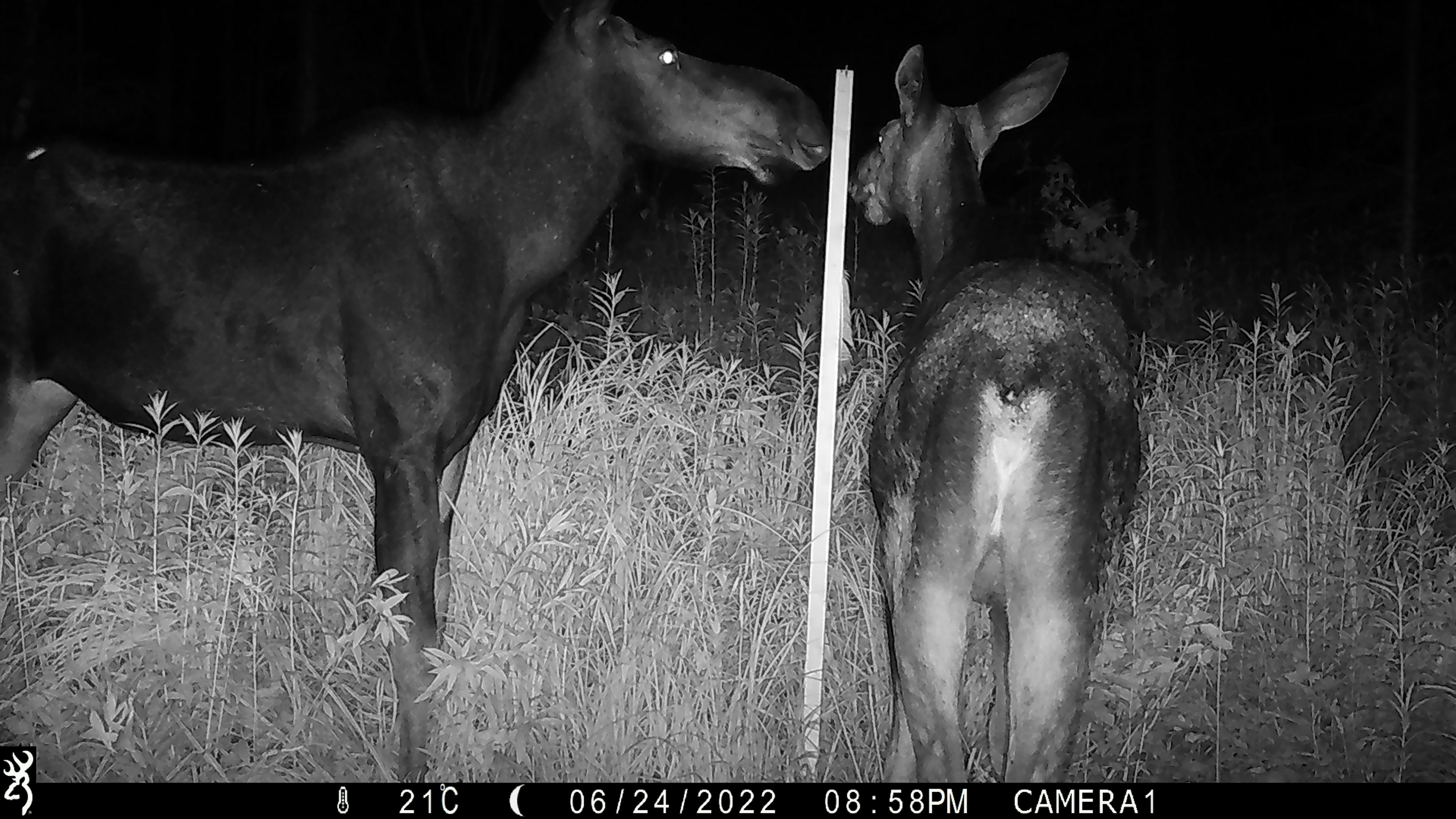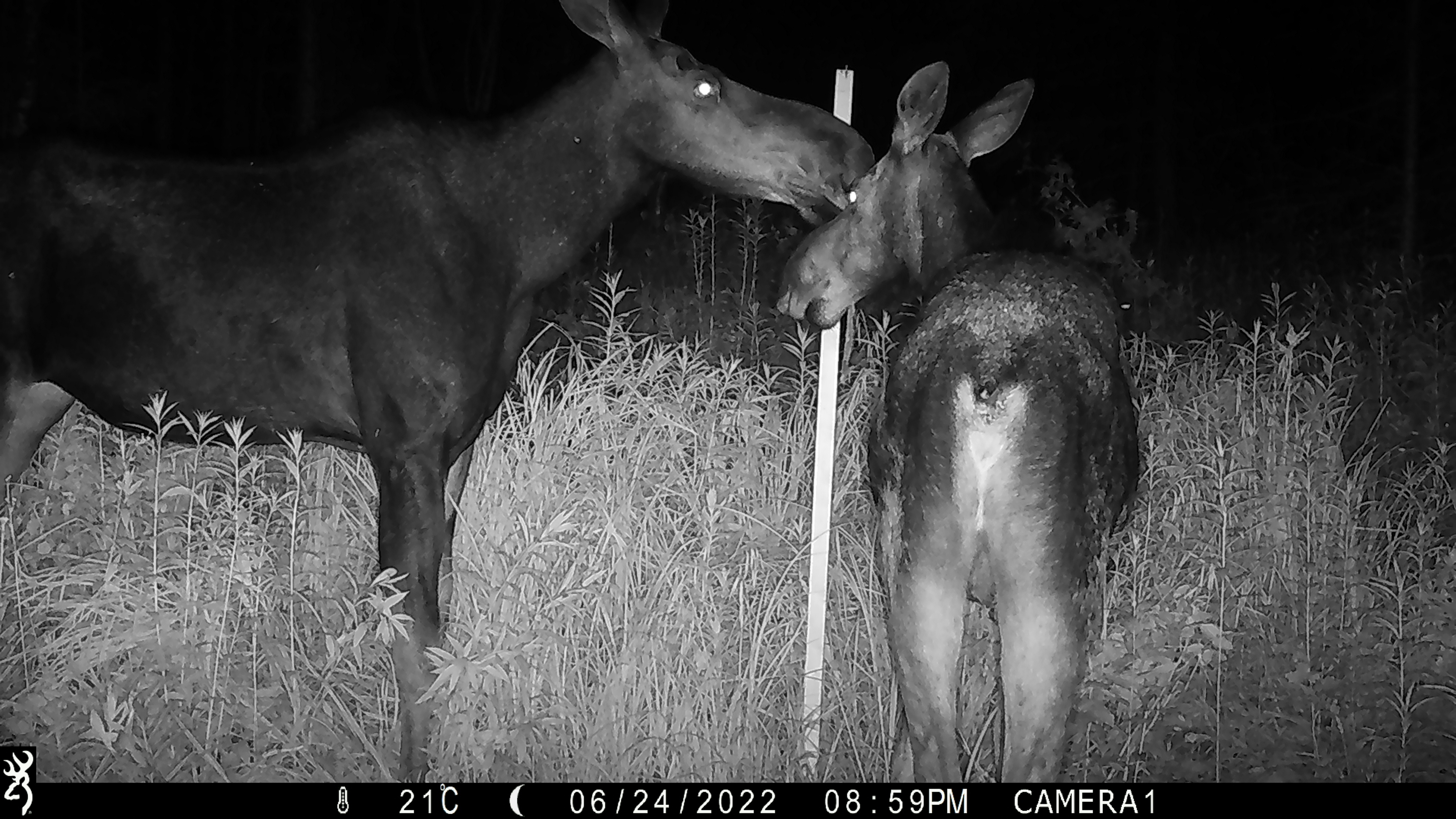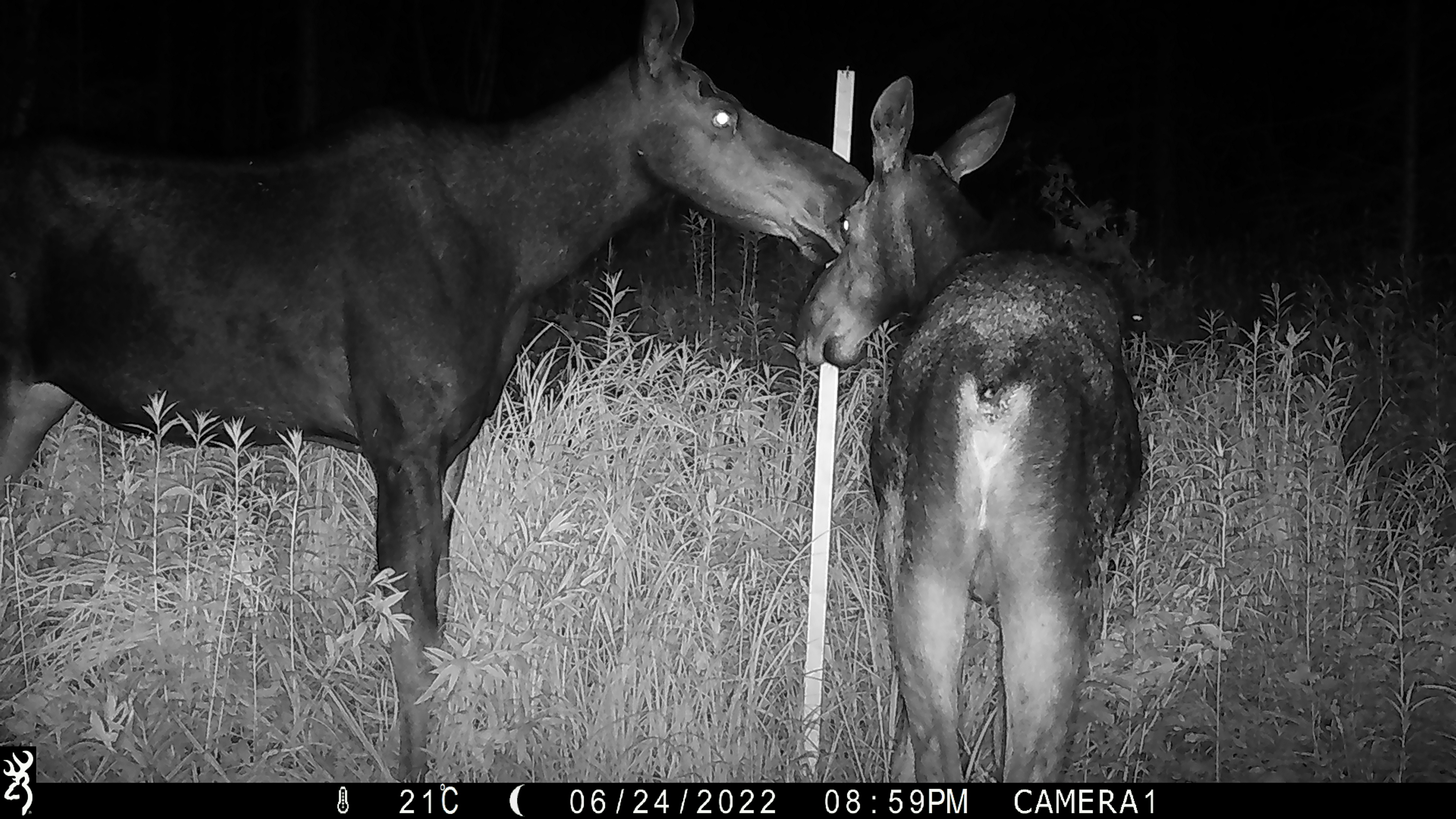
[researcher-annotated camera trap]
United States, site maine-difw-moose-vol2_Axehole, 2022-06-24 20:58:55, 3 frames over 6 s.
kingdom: Animalia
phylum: Chordata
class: Mammalia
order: Artiodactyla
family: Cervidae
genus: Alces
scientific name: Alces alces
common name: moose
Moose (Alces alces).